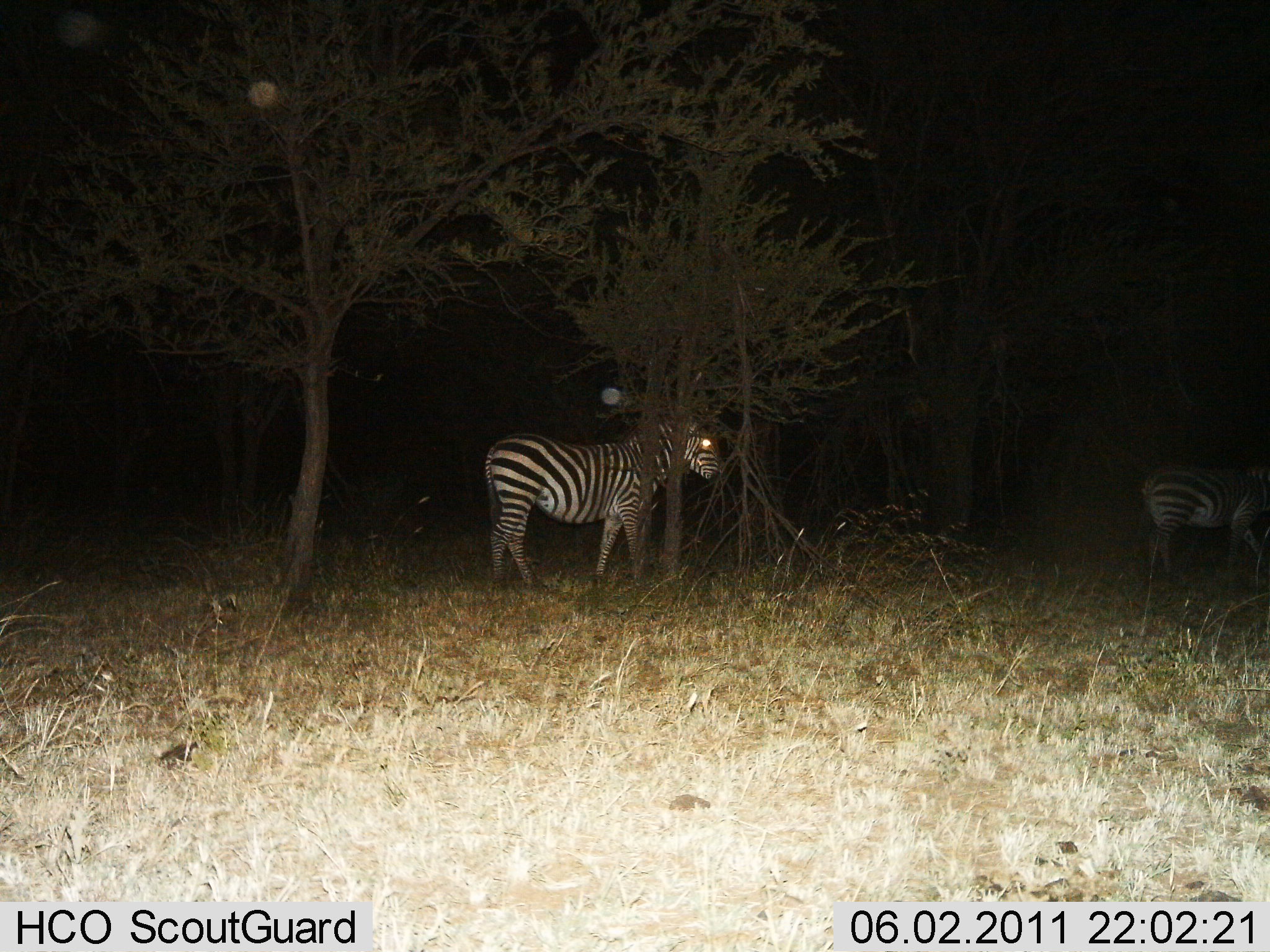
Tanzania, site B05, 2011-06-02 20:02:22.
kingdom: Animalia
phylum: Chordata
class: Mammalia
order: Perissodactyla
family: Equidae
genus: Equus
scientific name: Equus quagga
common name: plains zebra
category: zebra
Zebra (plains zebra) (Equus quagga), count 2. Behavior (volunteer vote fractions): standing 80%, resting 0%, moving 40%, interacting 0%. Young present (vote fraction): 0%. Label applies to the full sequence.